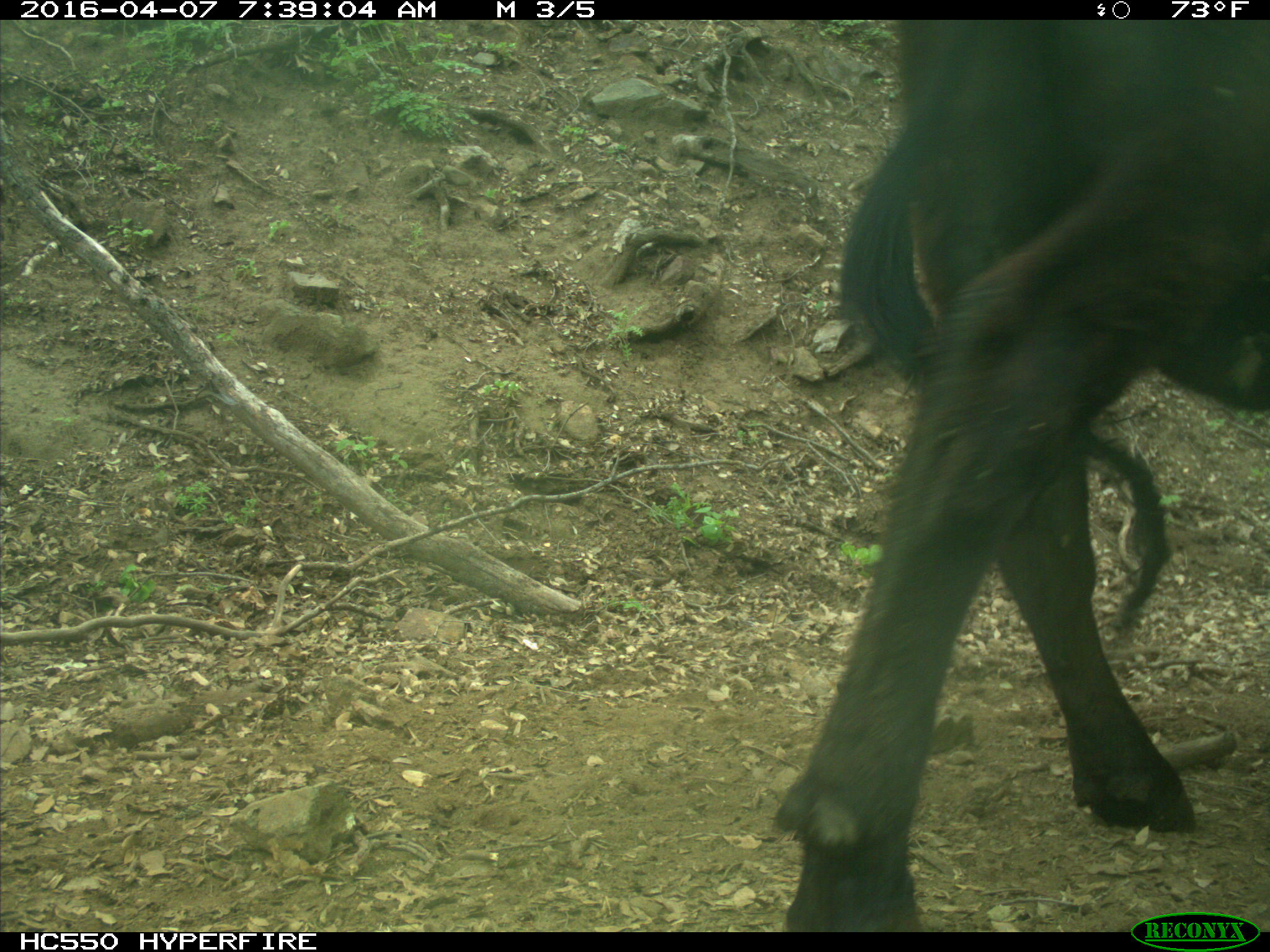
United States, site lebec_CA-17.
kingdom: Animalia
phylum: Chordata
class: Mammalia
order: Artiodactyla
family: Bovidae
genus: Bos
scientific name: Bos taurus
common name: domestic cow